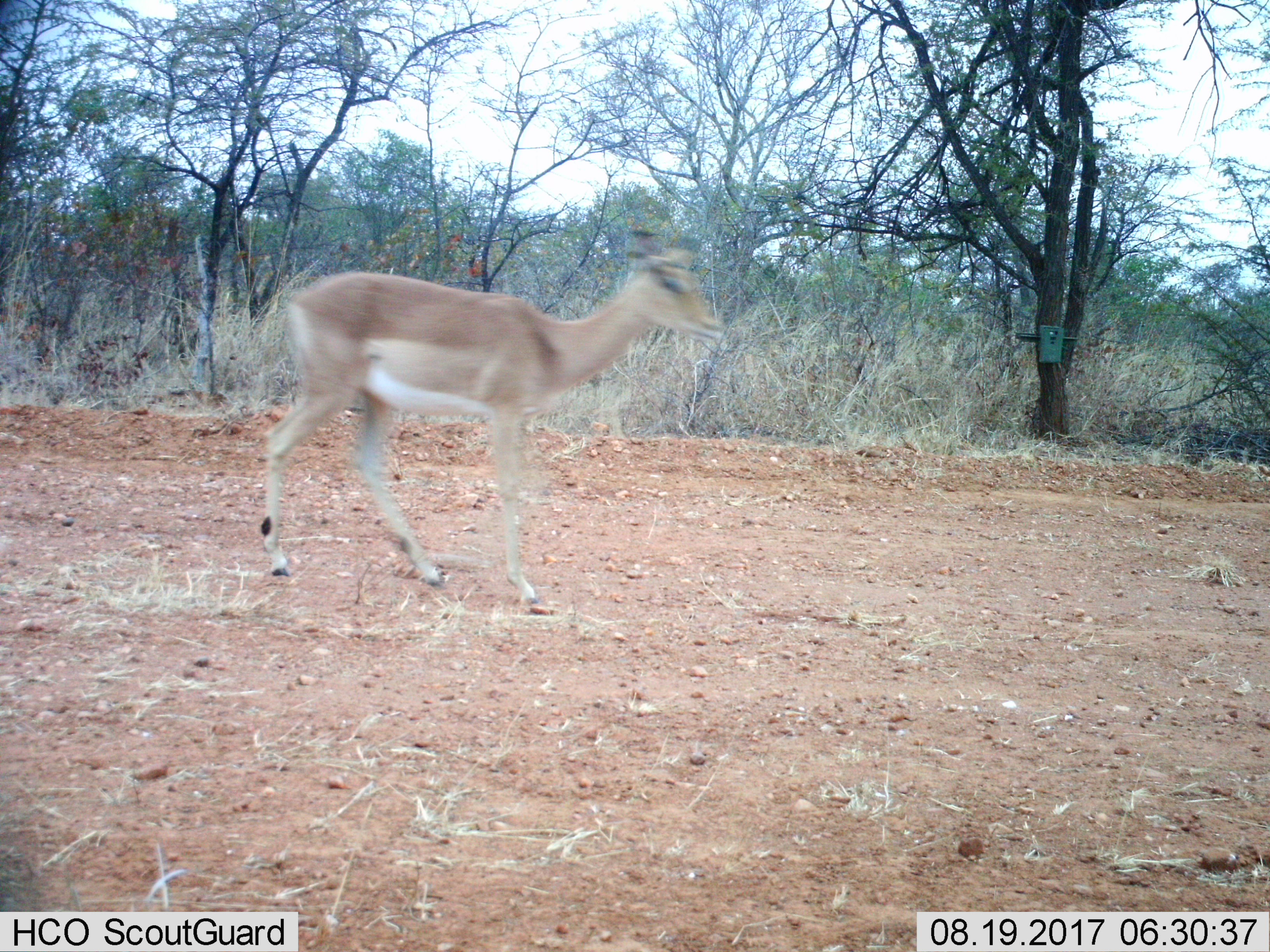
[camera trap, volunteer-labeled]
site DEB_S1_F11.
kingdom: Animalia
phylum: Chordata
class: Mammalia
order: Artiodactyla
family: Bovidae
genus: Aepyceros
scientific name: Aepyceros melampus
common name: impala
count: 1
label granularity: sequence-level